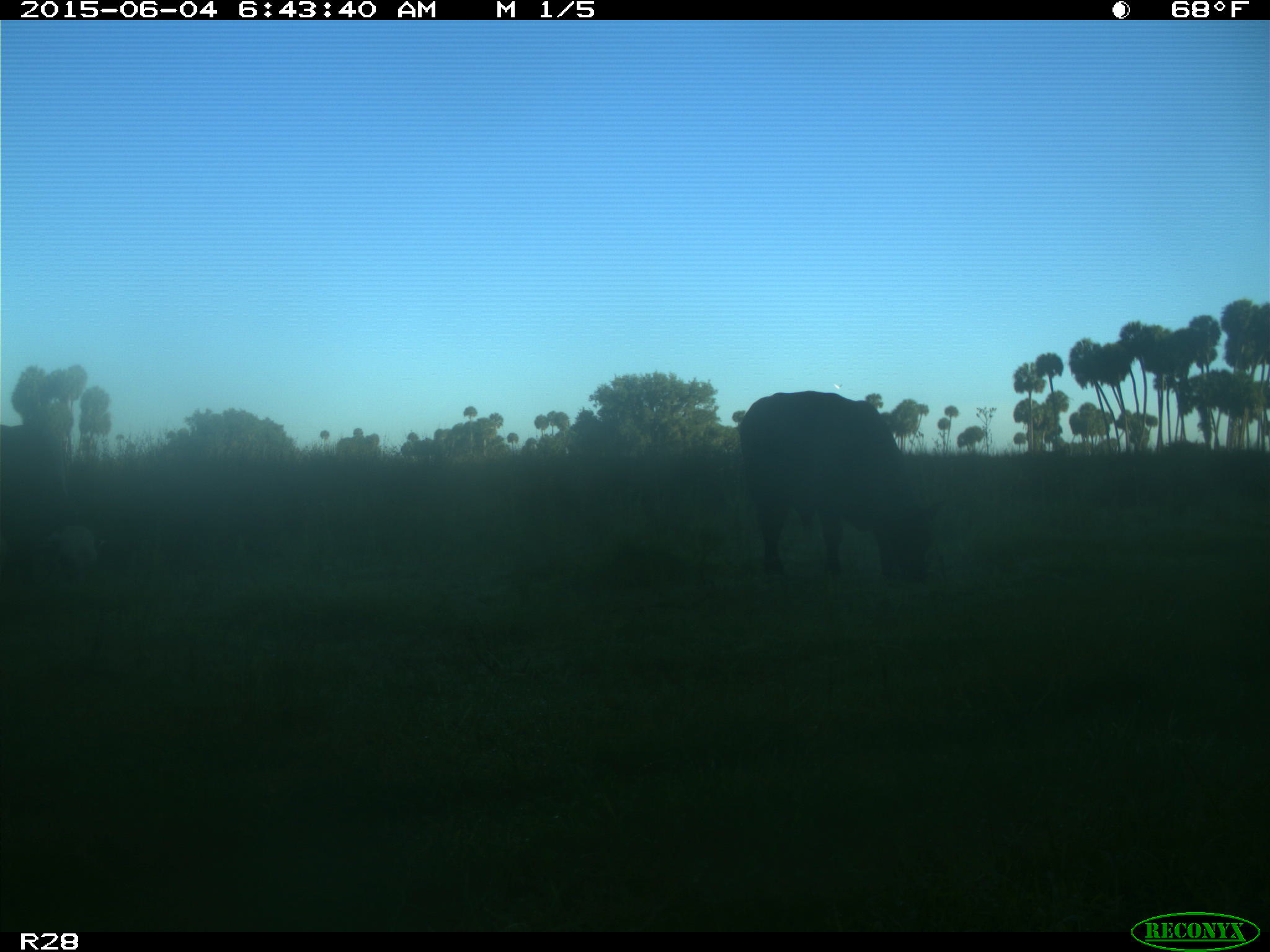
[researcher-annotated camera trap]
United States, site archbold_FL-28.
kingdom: Animalia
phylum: Chordata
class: Mammalia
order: Artiodactyla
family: Bovidae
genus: Bos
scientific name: Bos taurus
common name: domestic cow